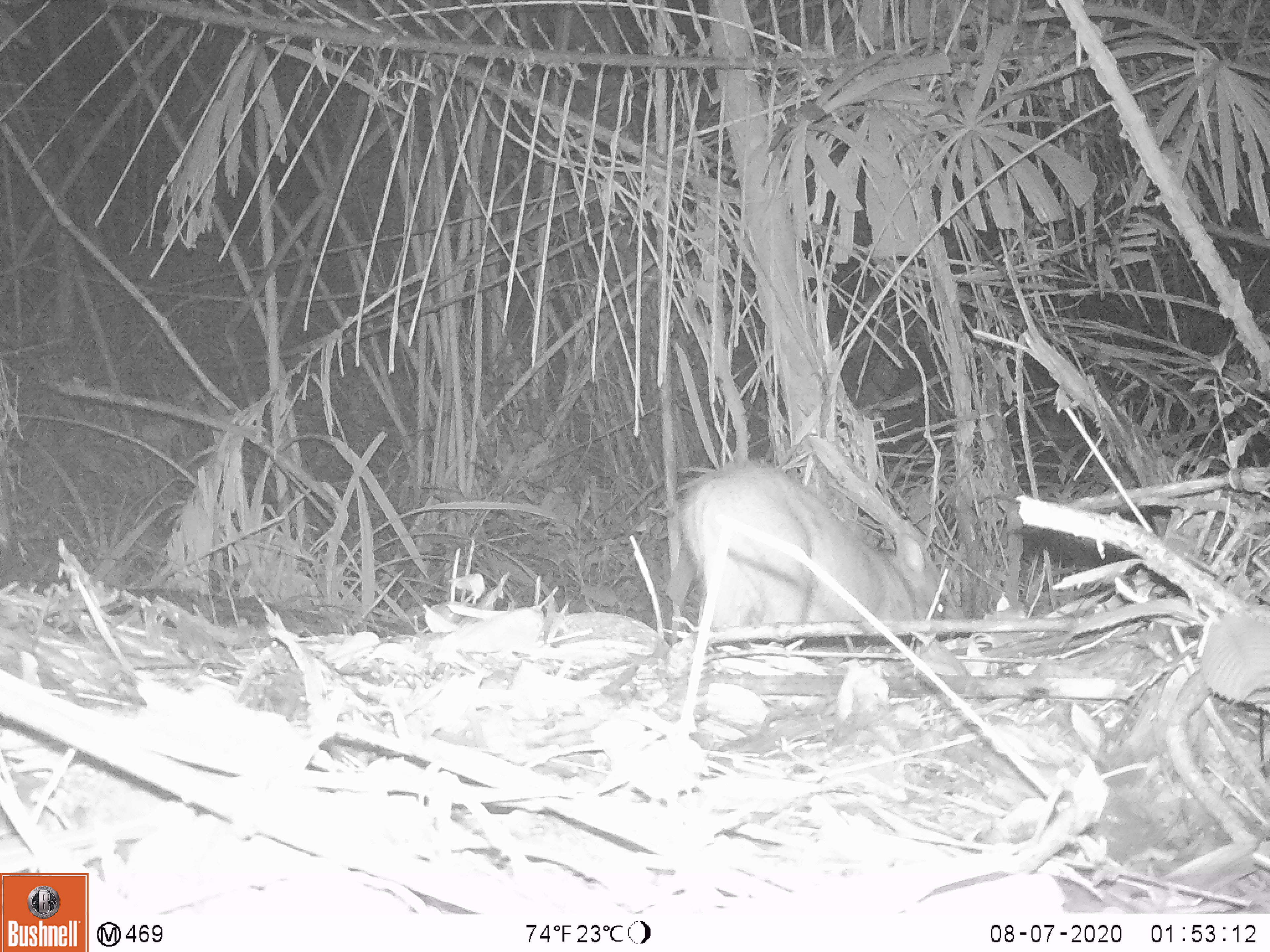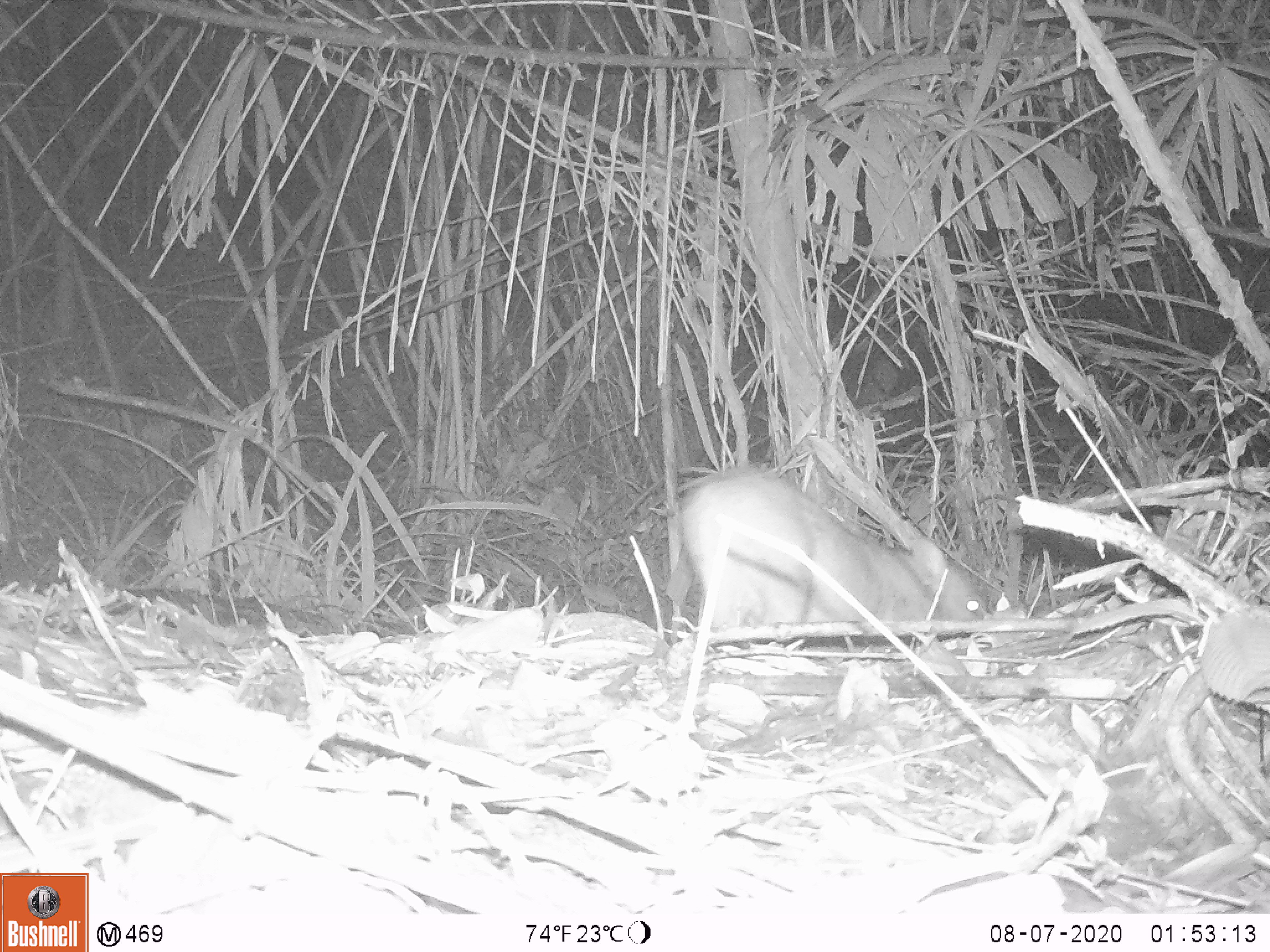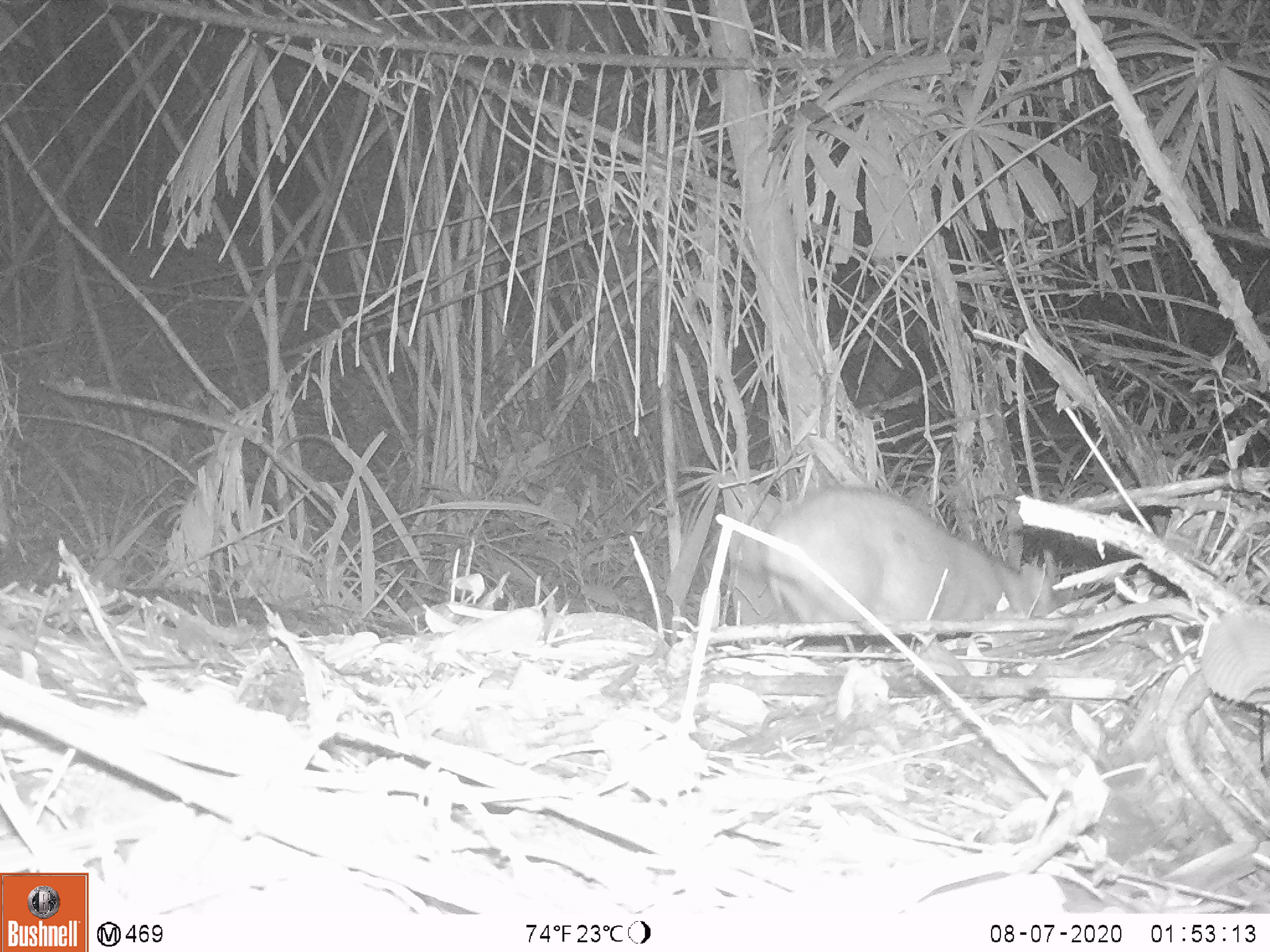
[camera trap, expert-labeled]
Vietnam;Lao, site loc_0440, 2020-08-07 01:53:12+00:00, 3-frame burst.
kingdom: Animalia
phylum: Chordata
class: Mammalia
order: Artiodactyla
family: Suidae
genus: Sus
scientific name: Sus scrofa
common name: eurasian wild pig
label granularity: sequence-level